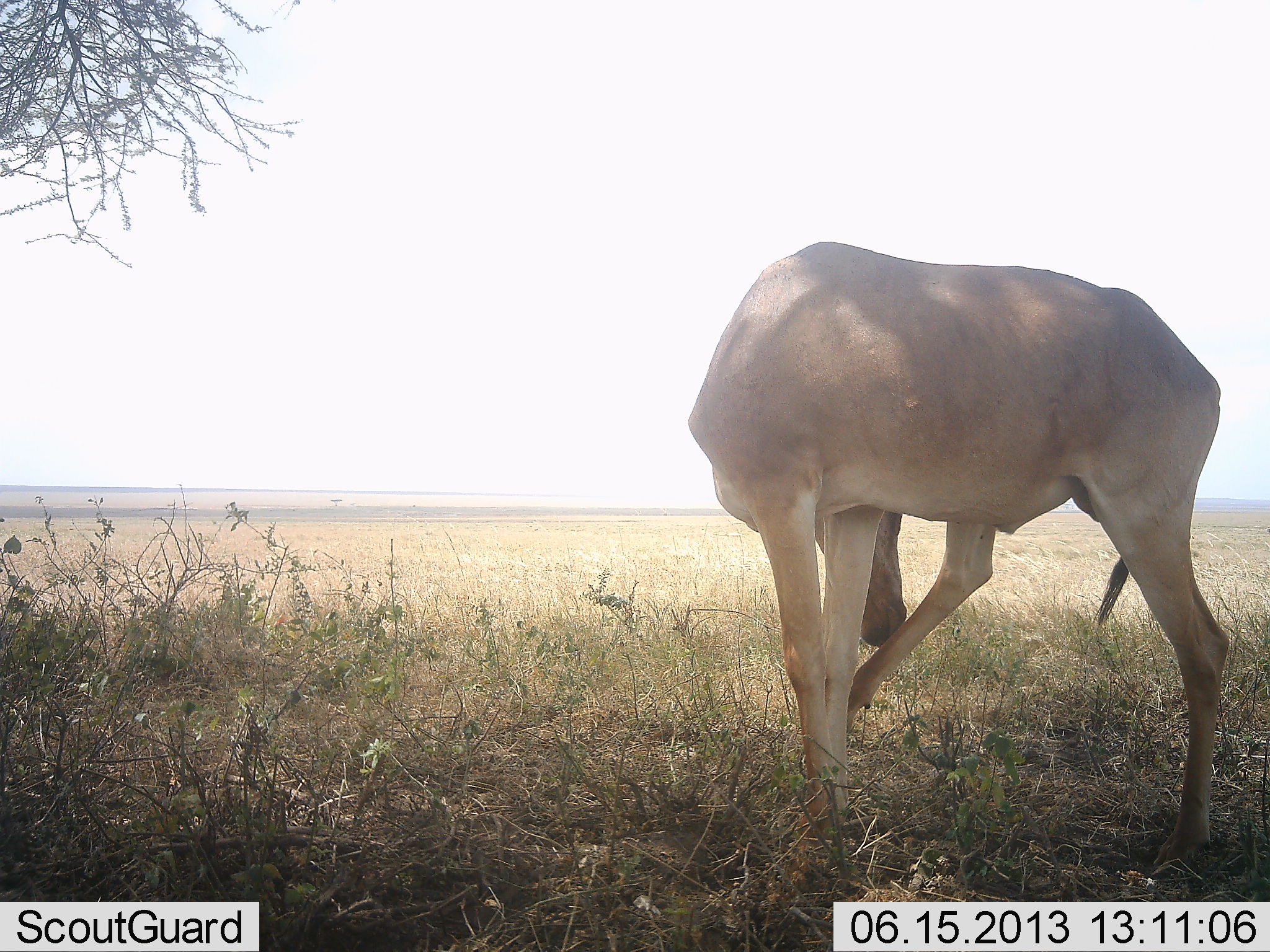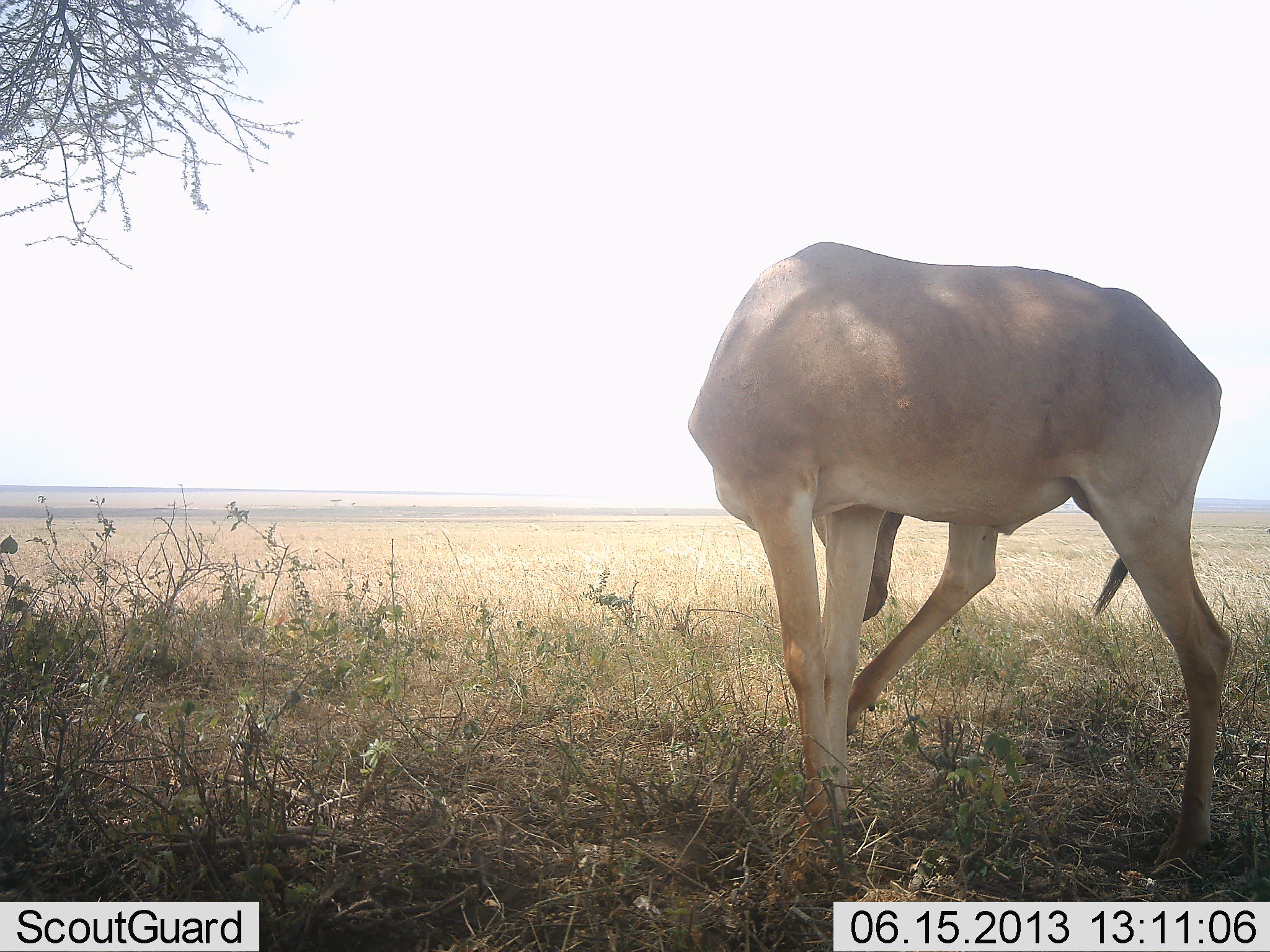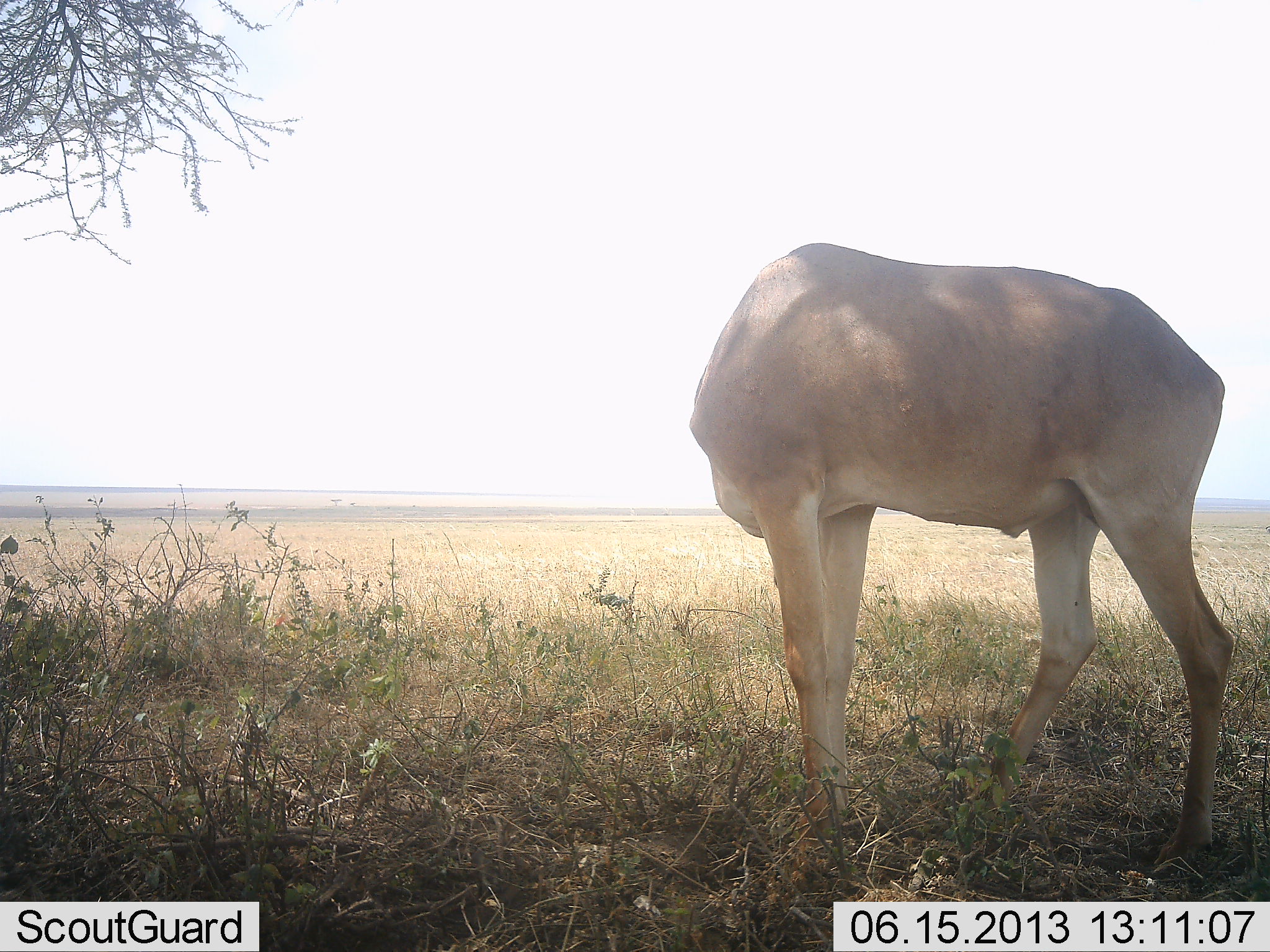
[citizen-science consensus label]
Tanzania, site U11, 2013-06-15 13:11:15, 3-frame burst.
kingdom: Animalia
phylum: Chordata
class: Mammalia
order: Artiodactyla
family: Bovidae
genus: Alcelaphus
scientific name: Alcelaphus buselaphus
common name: hartebeest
Hartebeest (Alcelaphus buselaphus), count 1. Behavior (volunteer vote fractions): standing 100%, resting 0%, moving 0%, interacting 0%. Young present (vote fraction): 0%. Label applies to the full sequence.